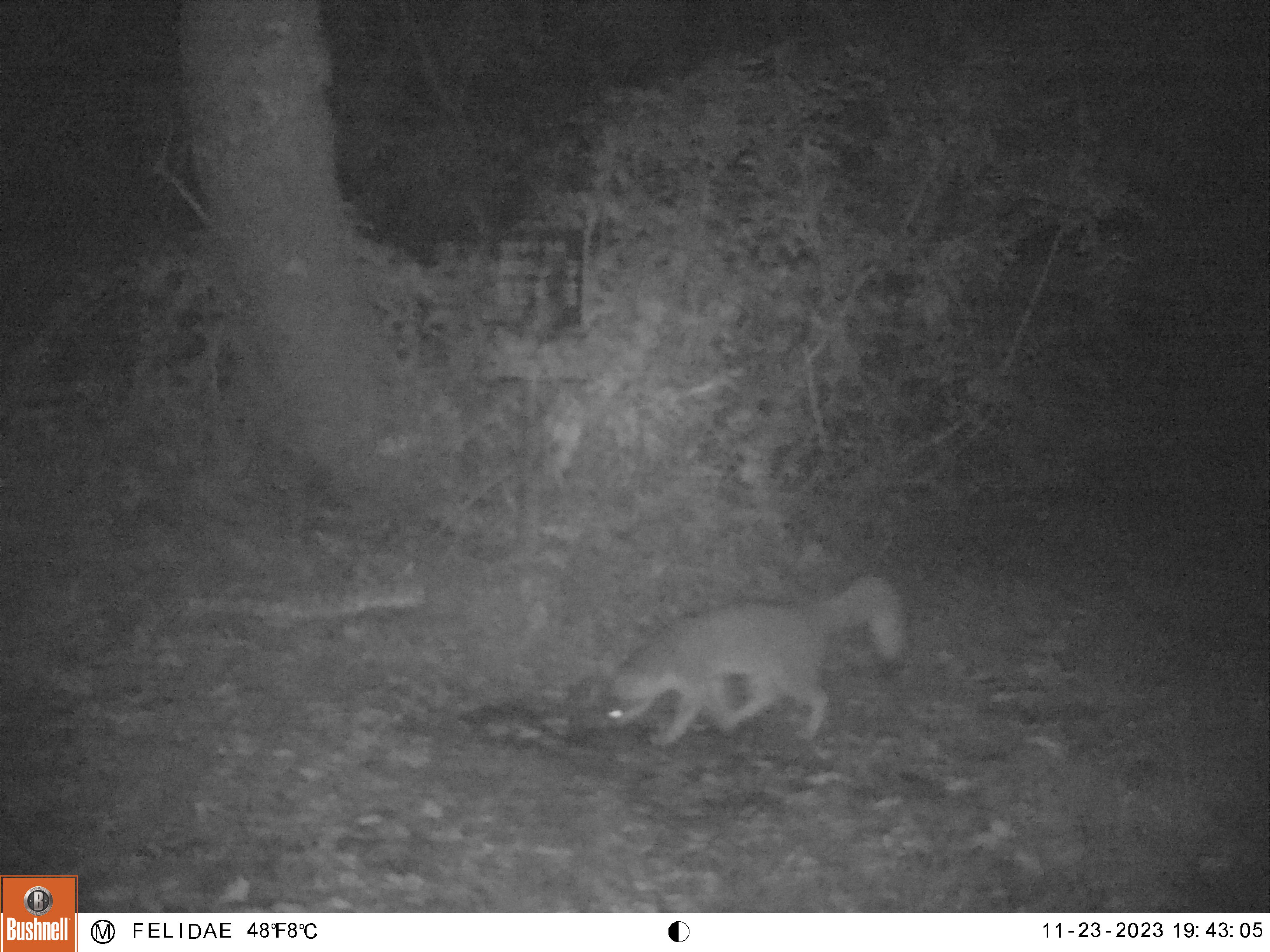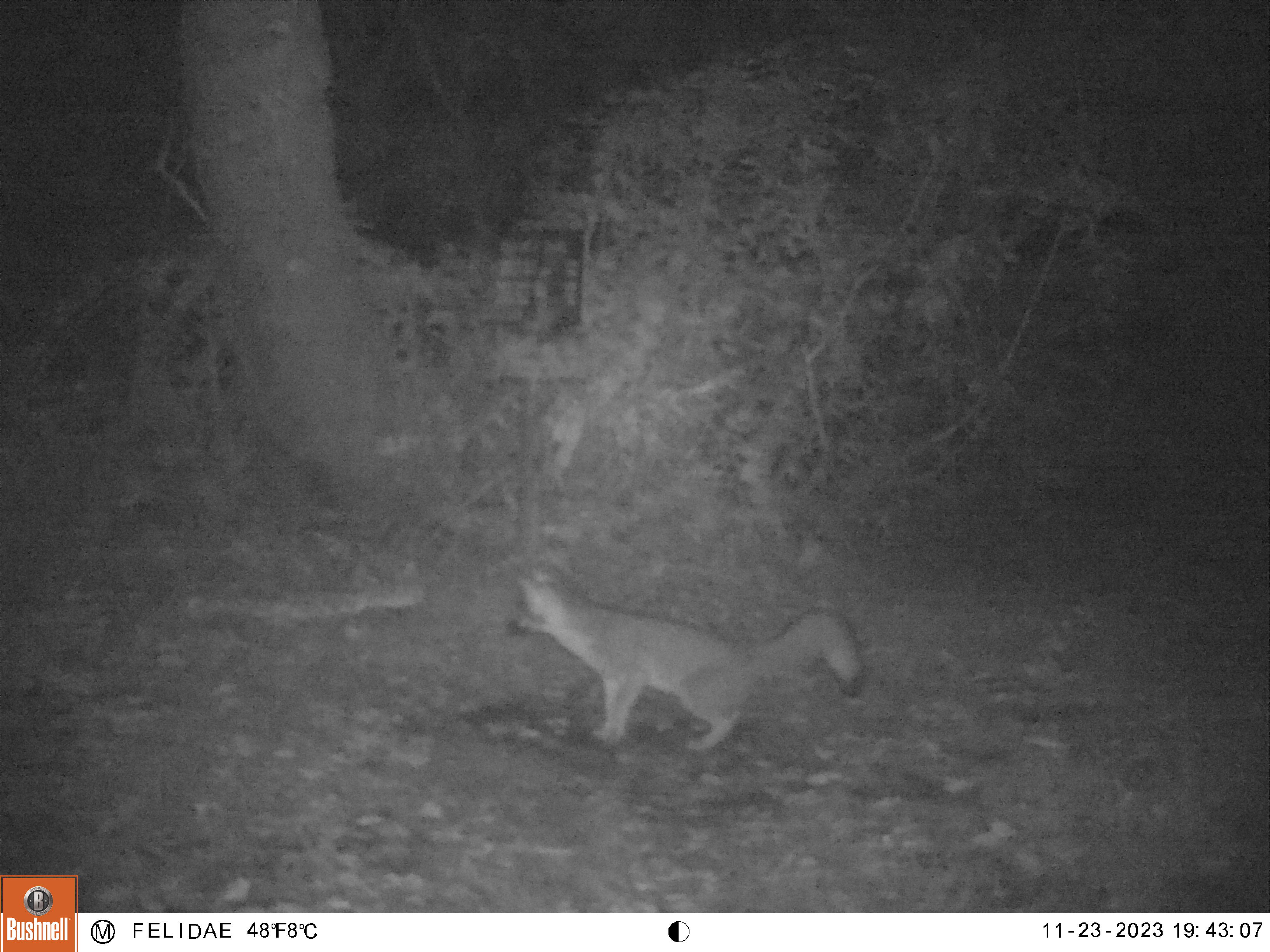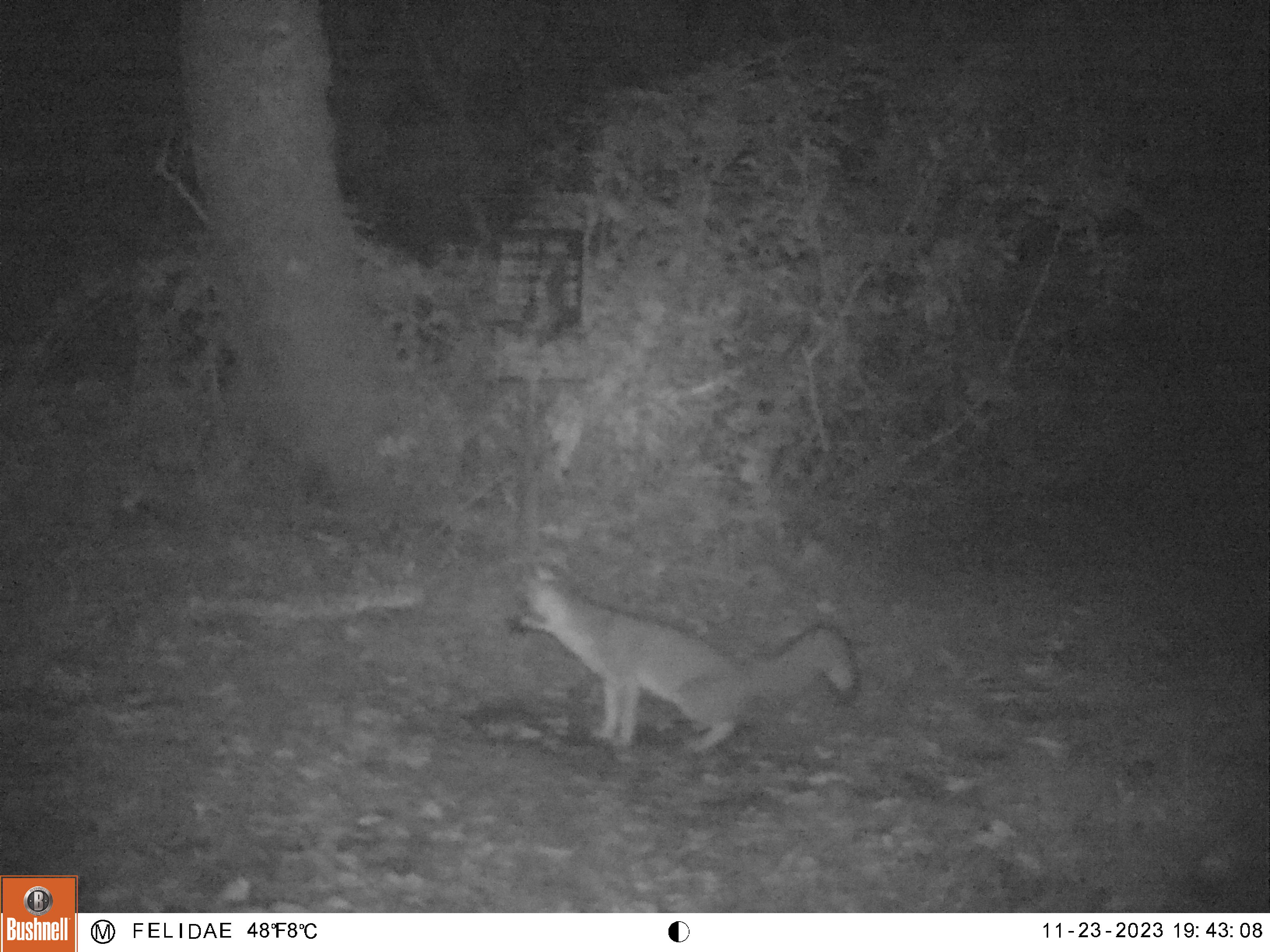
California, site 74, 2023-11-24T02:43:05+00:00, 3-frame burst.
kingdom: Animalia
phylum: Chordata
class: Mammalia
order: Carnivora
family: Canidae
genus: Urocyon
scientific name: Urocyon cinereoargenteus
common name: gray fox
Gray fox (Urocyon cinereoargenteus).